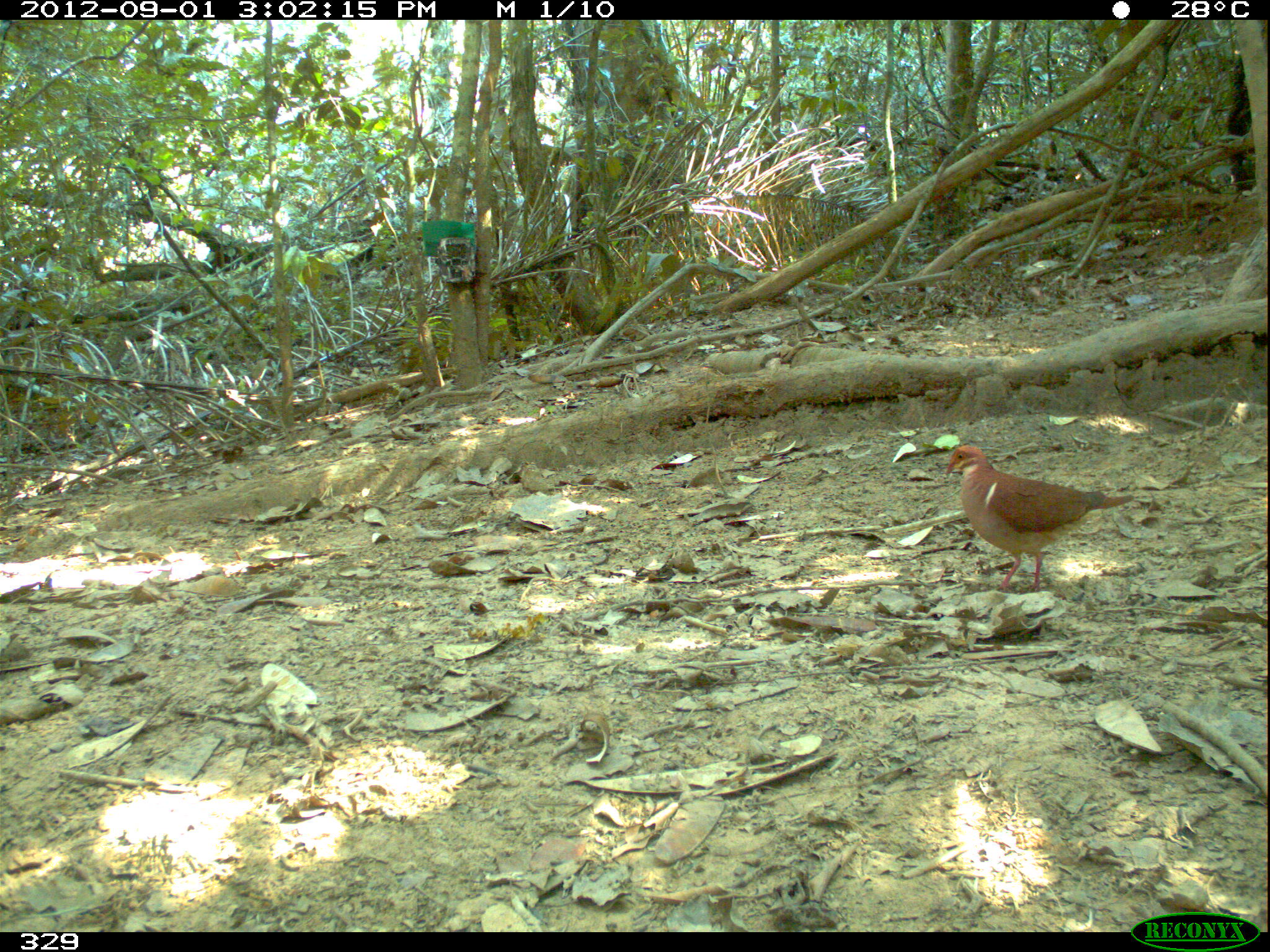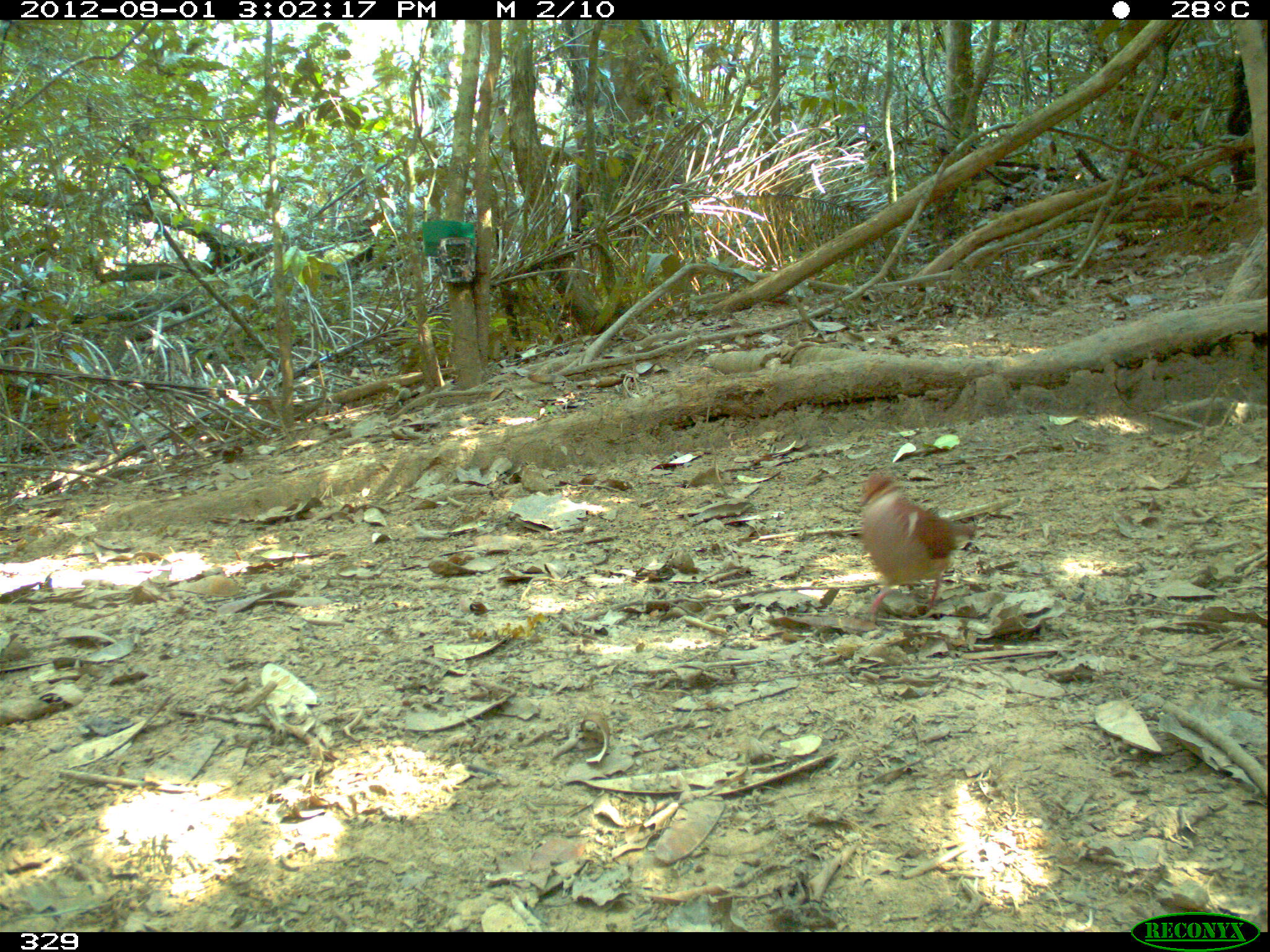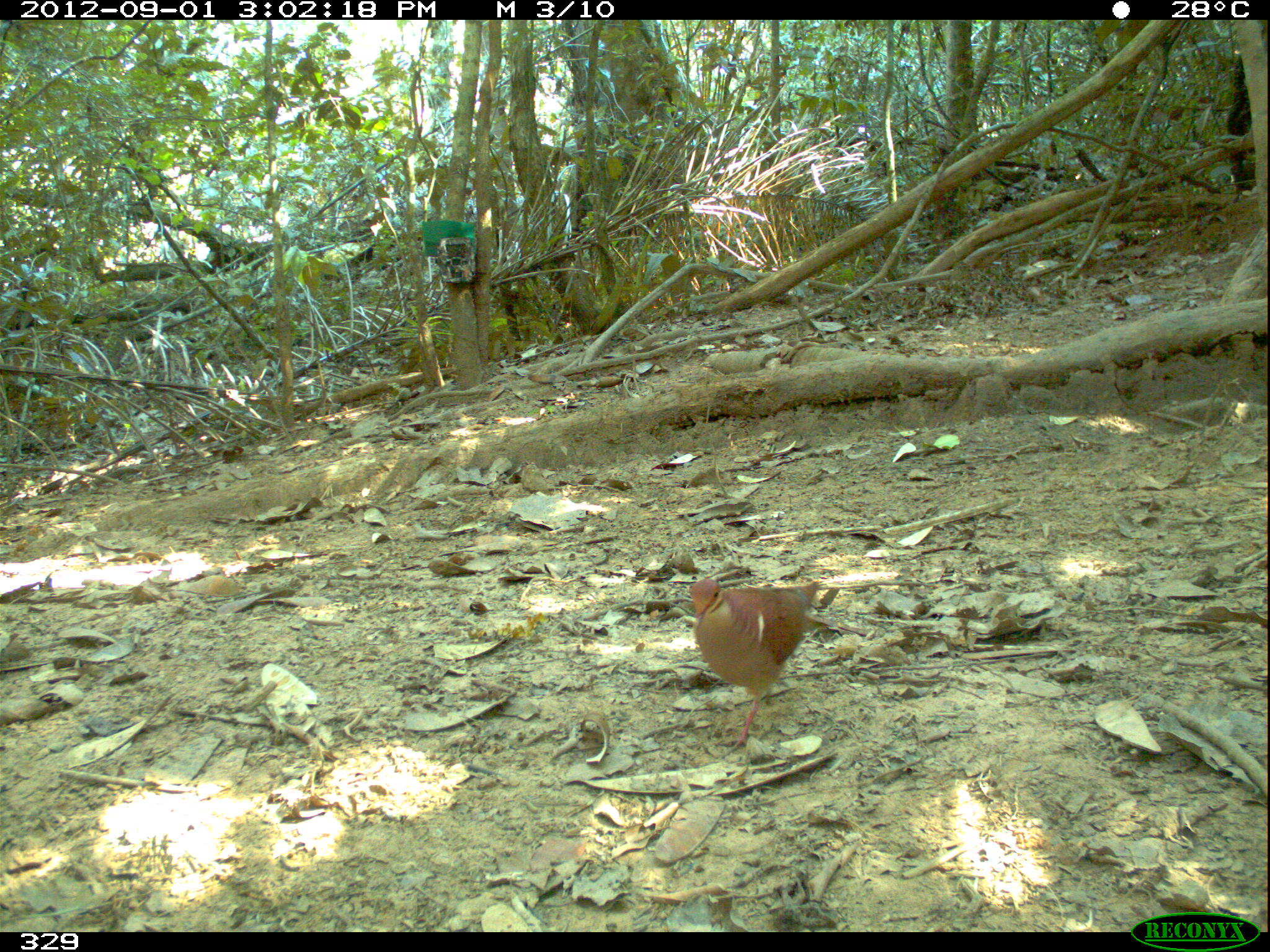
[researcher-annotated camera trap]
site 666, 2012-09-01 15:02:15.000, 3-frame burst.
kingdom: Animalia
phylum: Chordata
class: Aves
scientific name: Aves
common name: bird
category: unknown bird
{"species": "unknown bird (bird) (Aves)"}